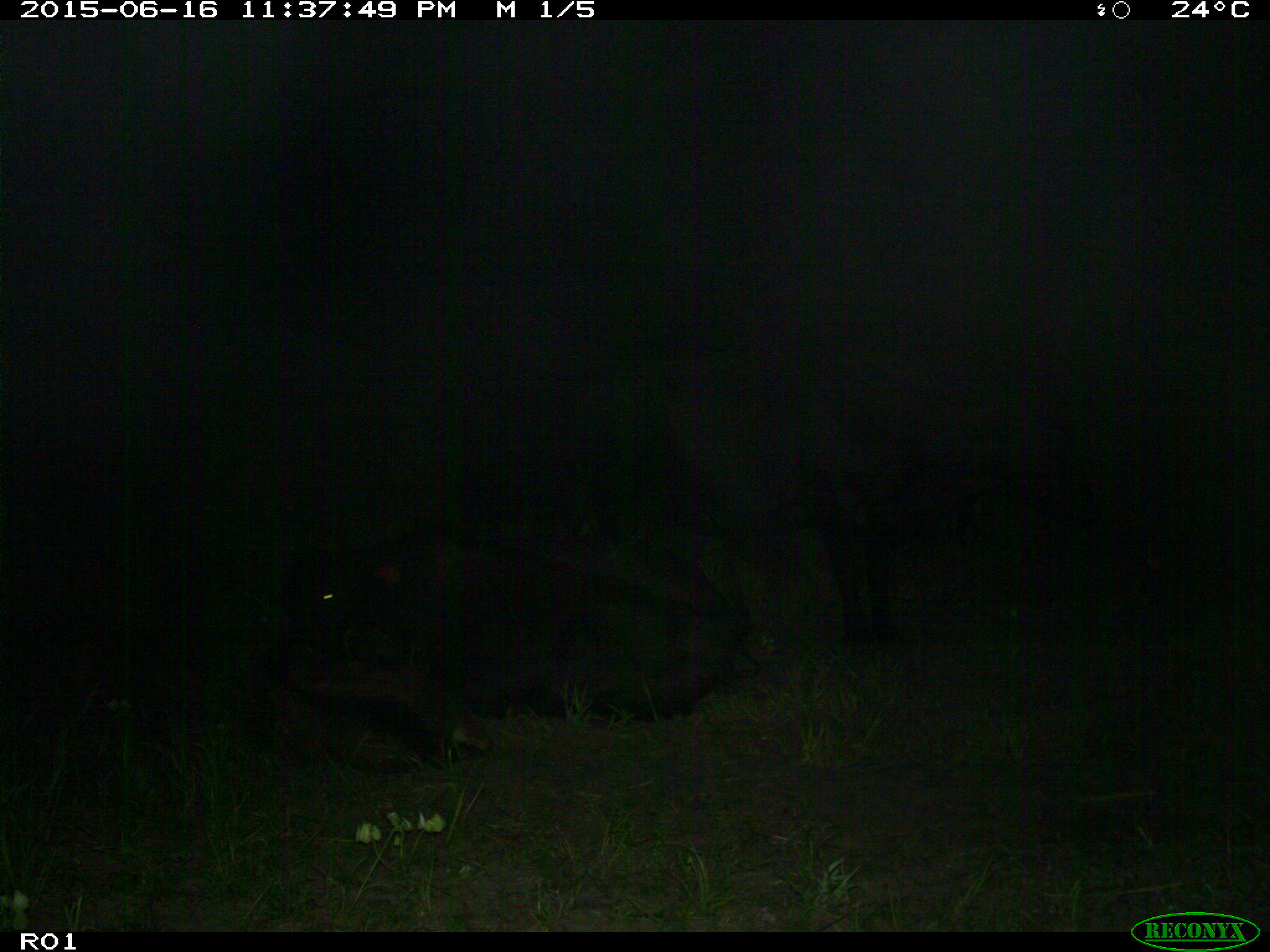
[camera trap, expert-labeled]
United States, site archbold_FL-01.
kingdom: Animalia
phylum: Chordata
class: Mammalia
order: Artiodactyla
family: Bovidae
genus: Bos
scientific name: Bos taurus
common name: domestic cow